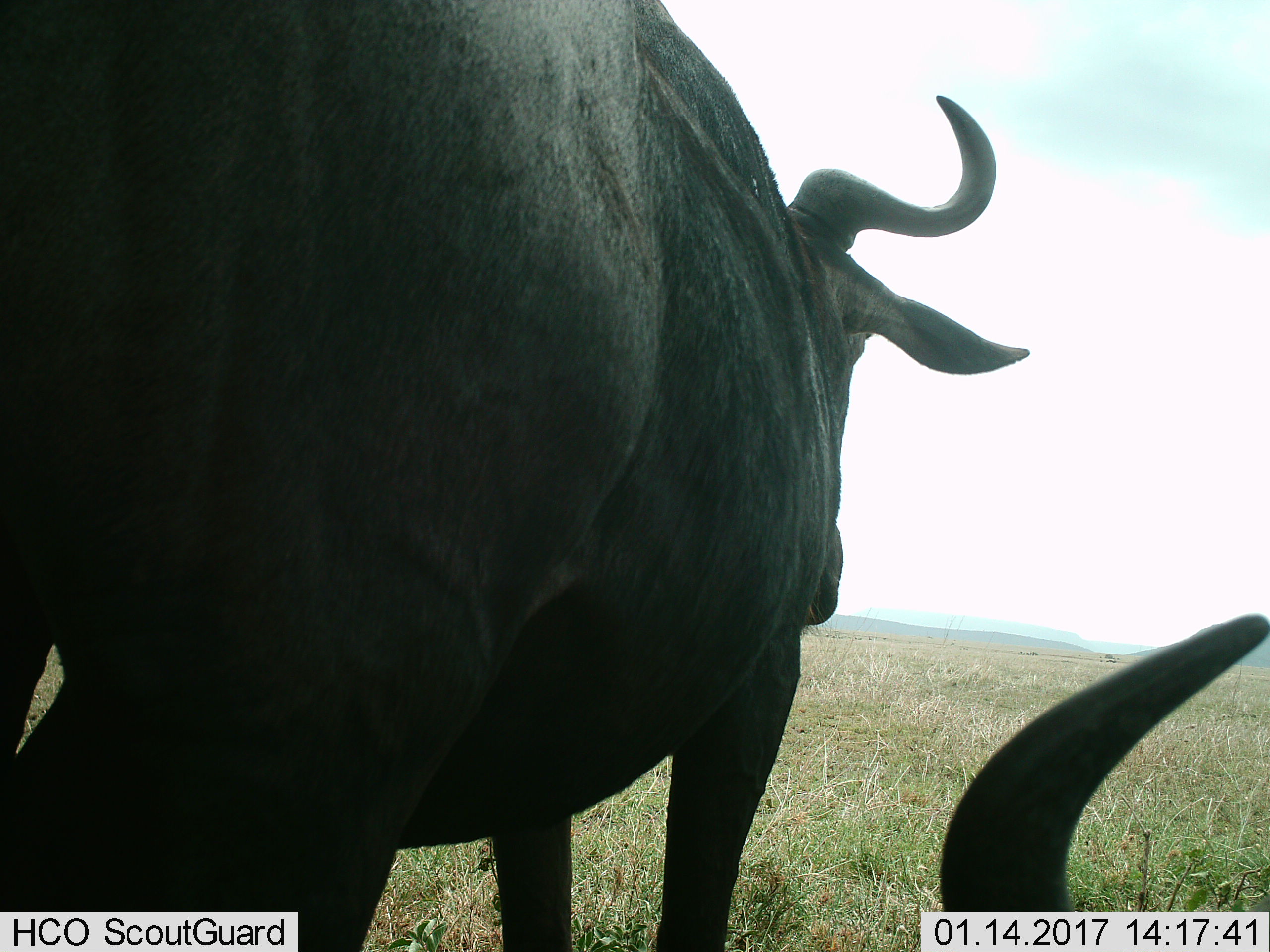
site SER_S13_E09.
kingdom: Animalia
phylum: Chordata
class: Mammalia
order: Artiodactyla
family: Bovidae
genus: Connochaetes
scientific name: Connochaetes taurinus taurinus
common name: blue wildebeest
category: wildebeestblue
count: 2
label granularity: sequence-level